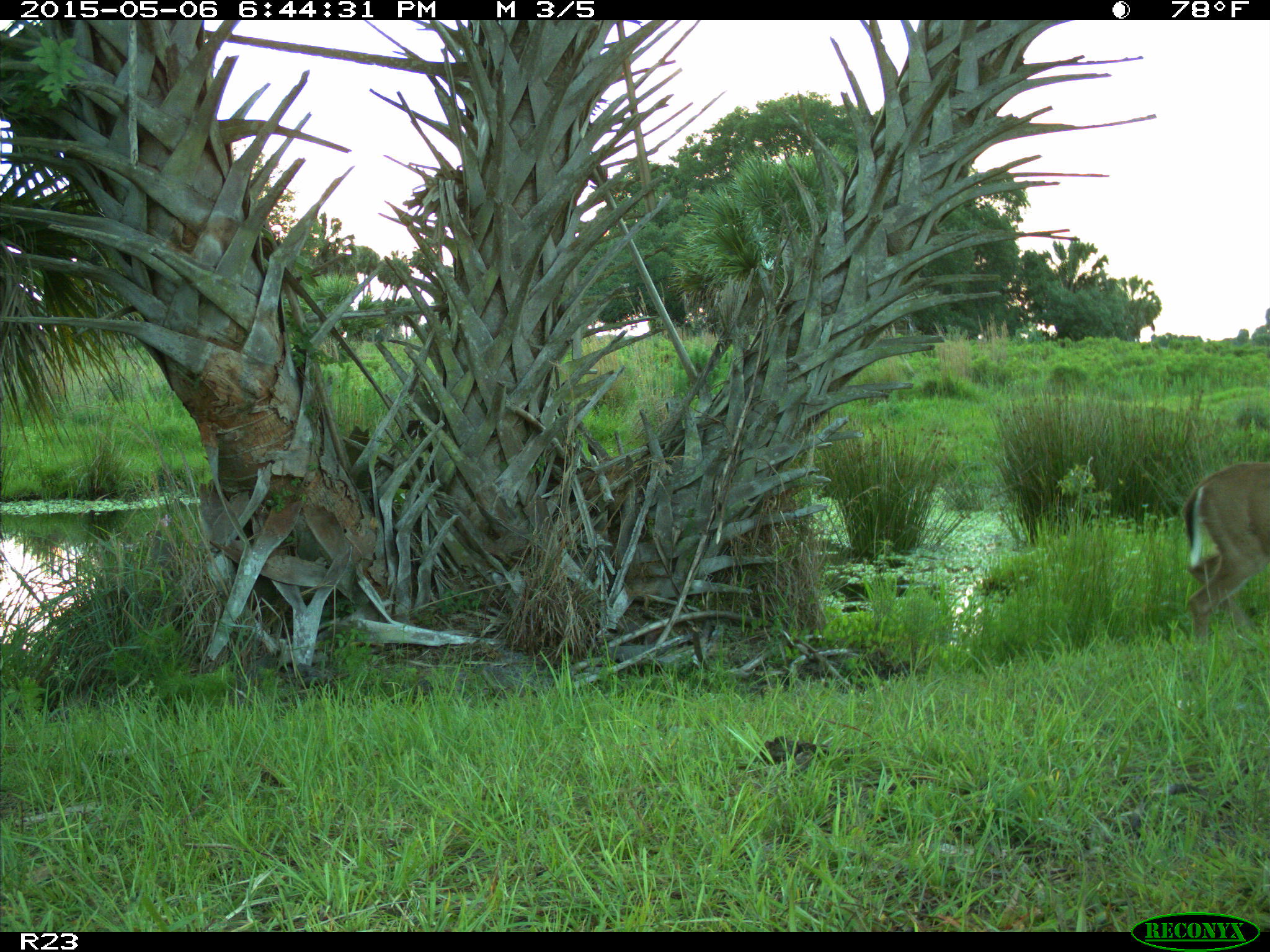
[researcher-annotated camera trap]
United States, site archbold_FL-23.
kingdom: Animalia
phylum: Chordata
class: Mammalia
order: Artiodactyla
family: Bovidae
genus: Bos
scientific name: Bos taurus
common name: domestic cow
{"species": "Bos taurus (domestic cow)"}